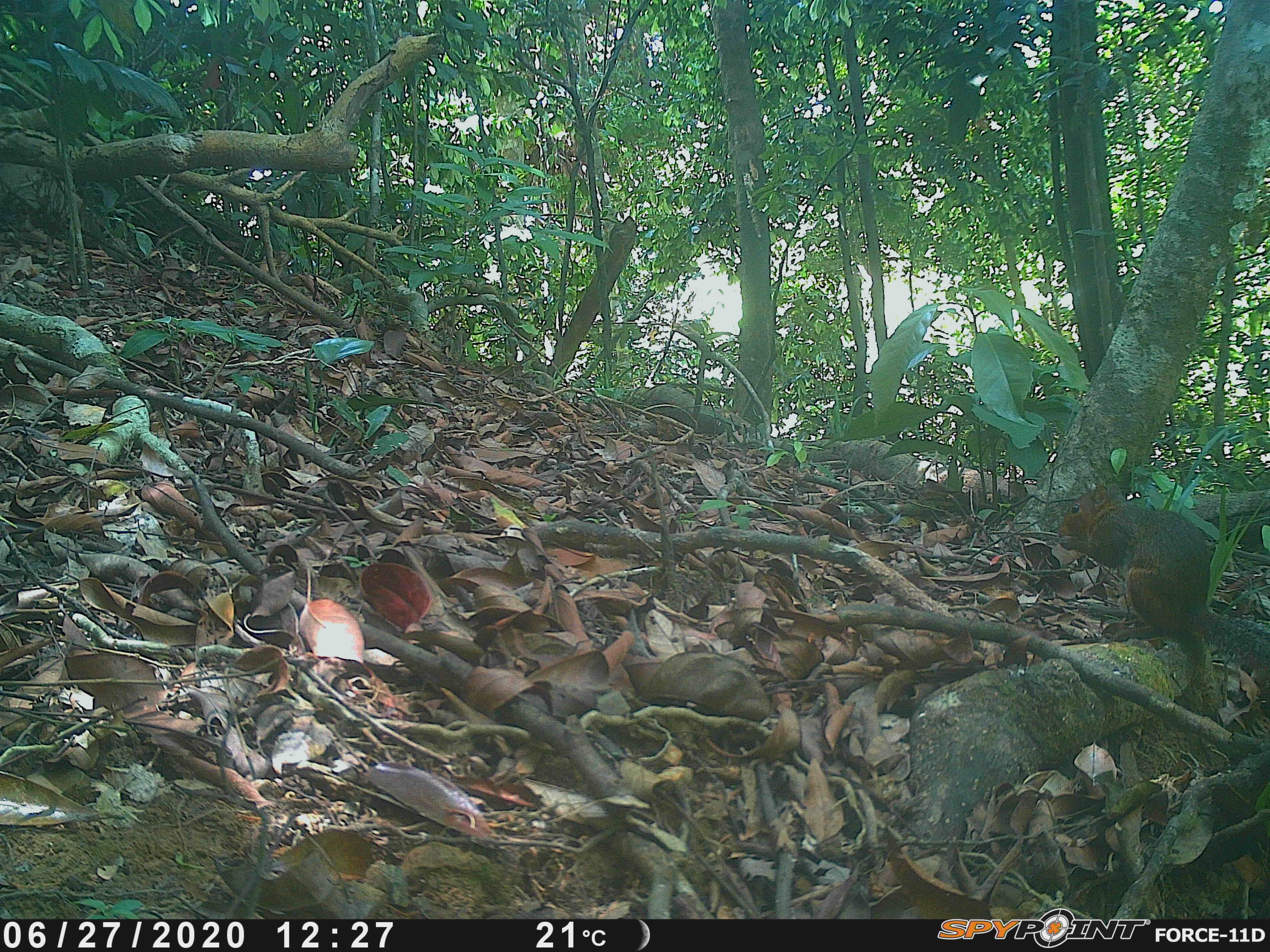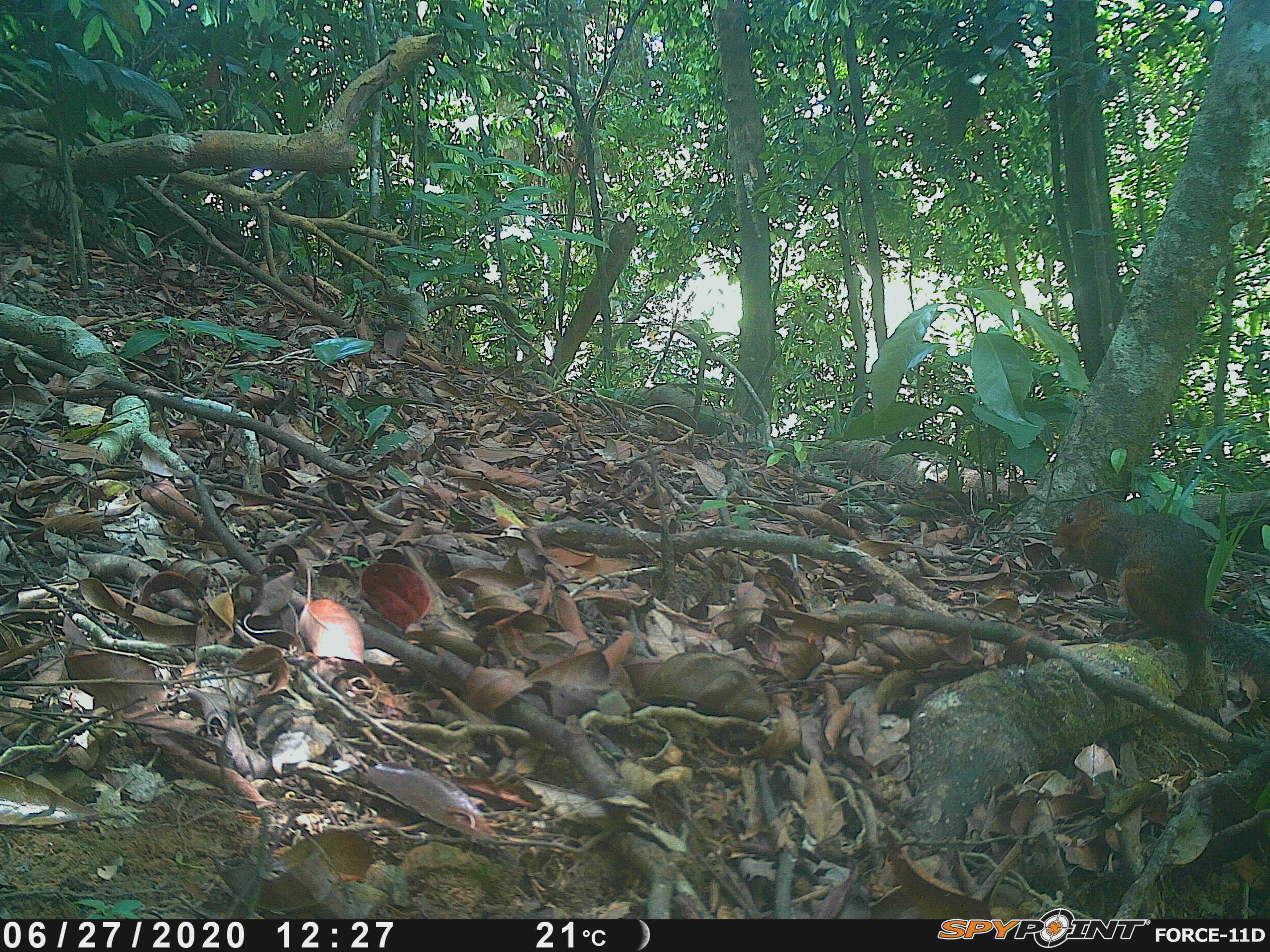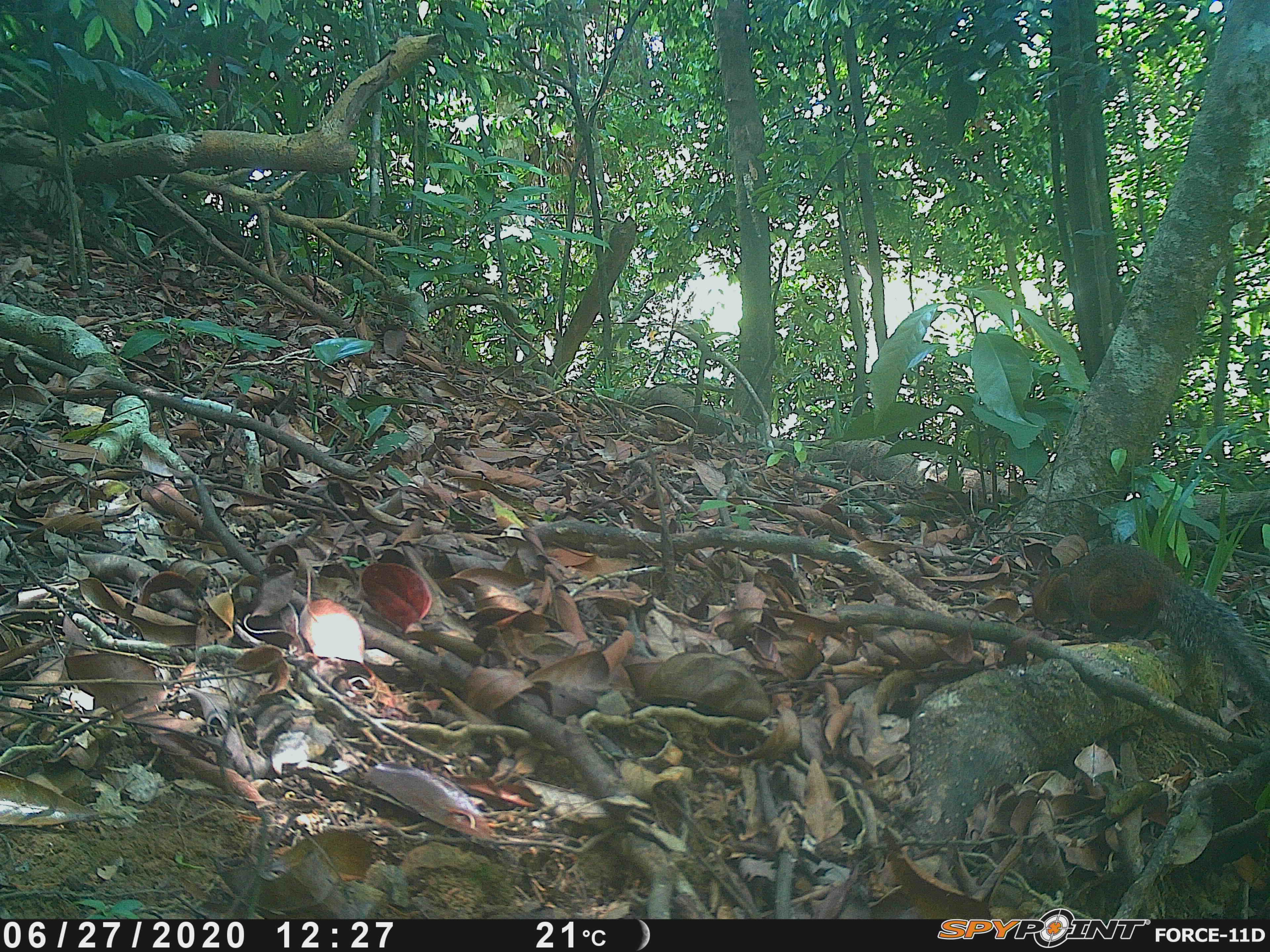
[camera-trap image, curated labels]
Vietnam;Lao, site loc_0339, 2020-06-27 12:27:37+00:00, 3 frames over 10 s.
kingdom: Animalia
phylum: Chordata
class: Mammalia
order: Rodentia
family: Sciuridae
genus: Dremomys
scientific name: Dremomys rufigenis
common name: red-cheeked squirrel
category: red cheeked squirrel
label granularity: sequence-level